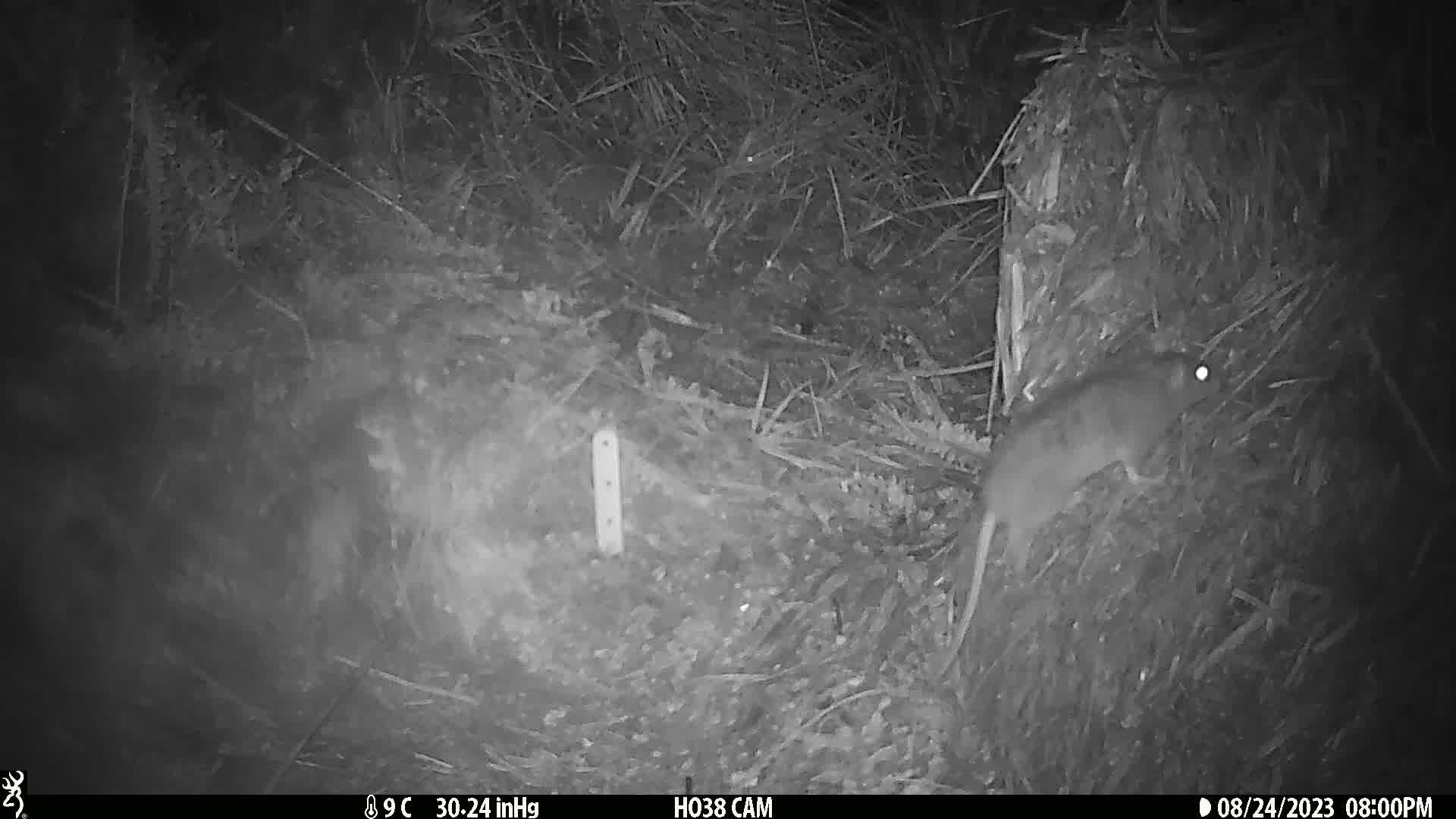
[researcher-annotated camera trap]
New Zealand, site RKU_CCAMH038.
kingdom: Animalia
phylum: Chordata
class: Mammalia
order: Rodentia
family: Muridae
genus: Rattus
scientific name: Rattus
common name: rat